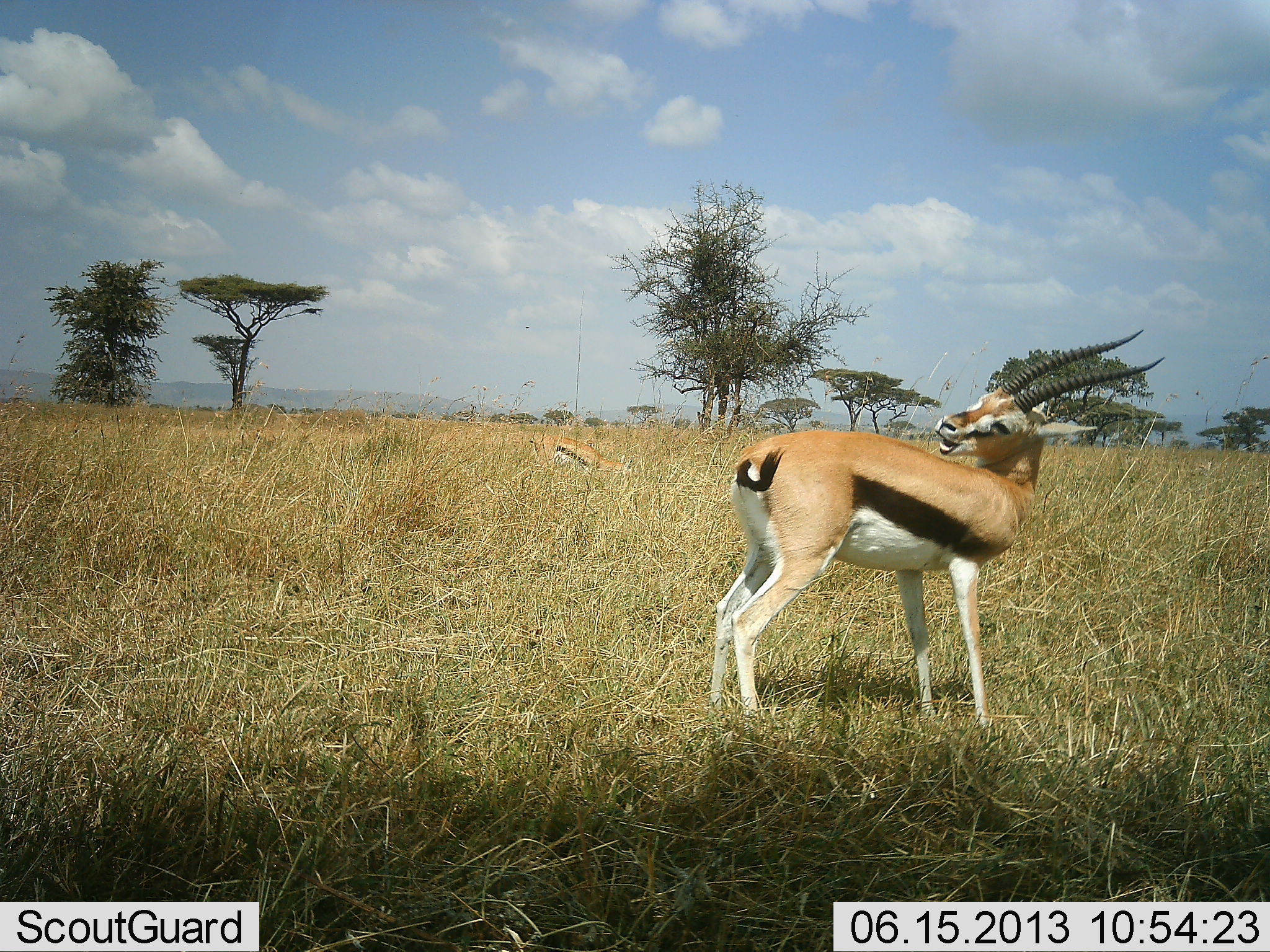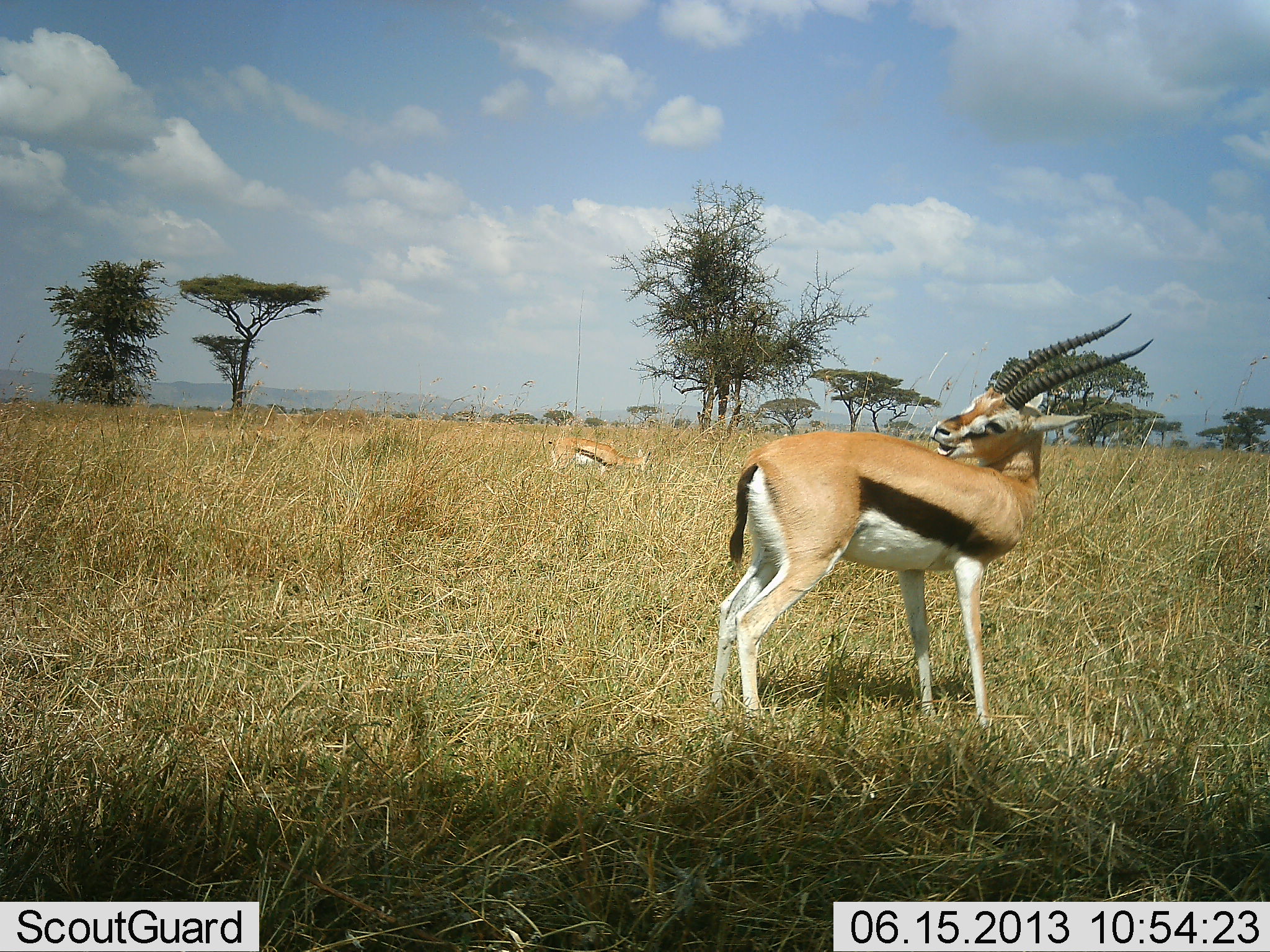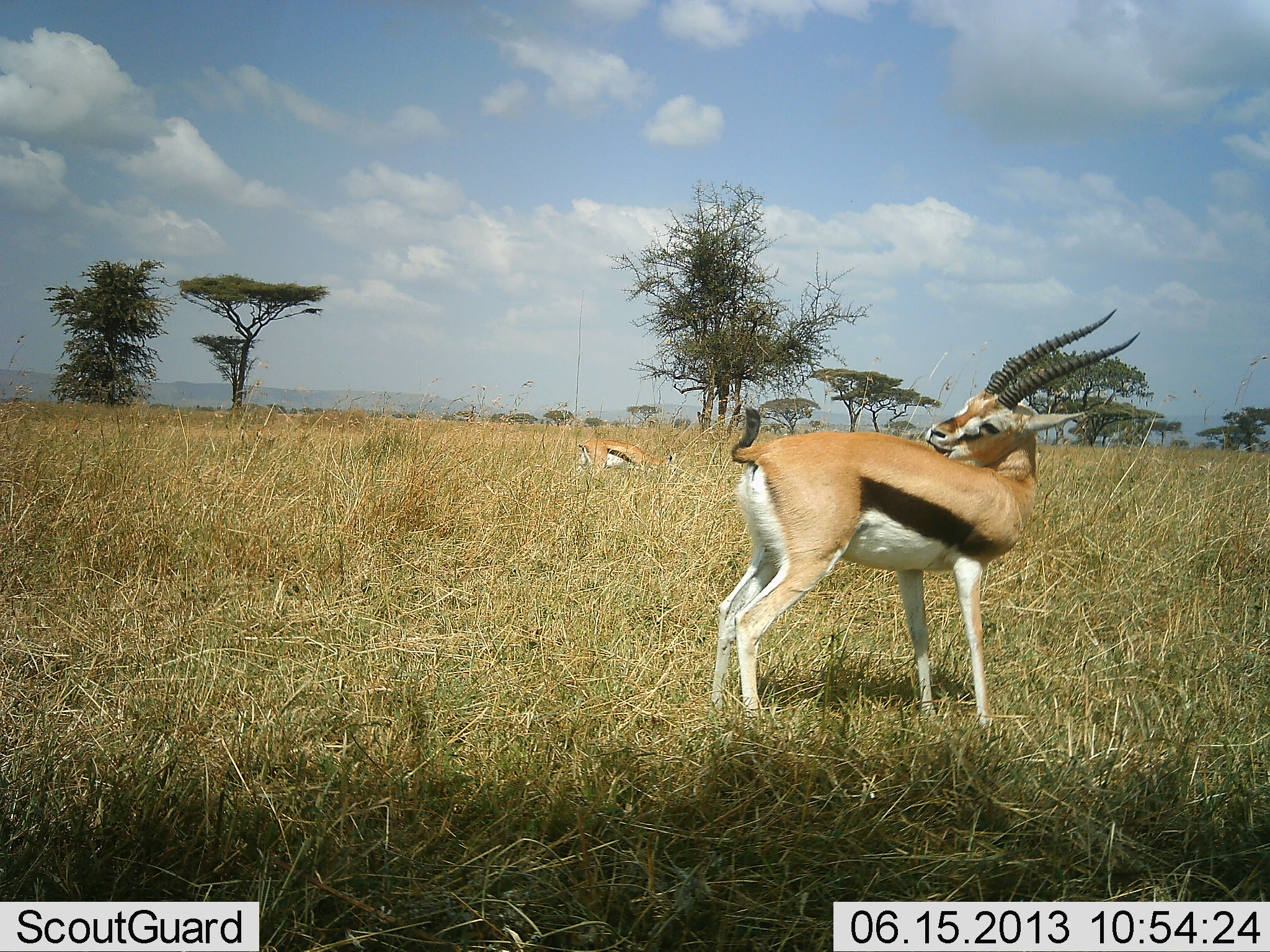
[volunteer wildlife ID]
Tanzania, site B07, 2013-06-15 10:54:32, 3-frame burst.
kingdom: Animalia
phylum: Chordata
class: Mammalia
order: Artiodactyla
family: Bovidae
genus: Eudorcas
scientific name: Eudorcas thomsonii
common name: thomson's gazelle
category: gazellethomsons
Gazellethomsons (thomson's gazelle) (Eudorcas thomsonii), count 2. Behavior (volunteer vote fractions): standing 94%, resting 3%, moving 33%, interacting 0%. Young present (vote fraction): 0%. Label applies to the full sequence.